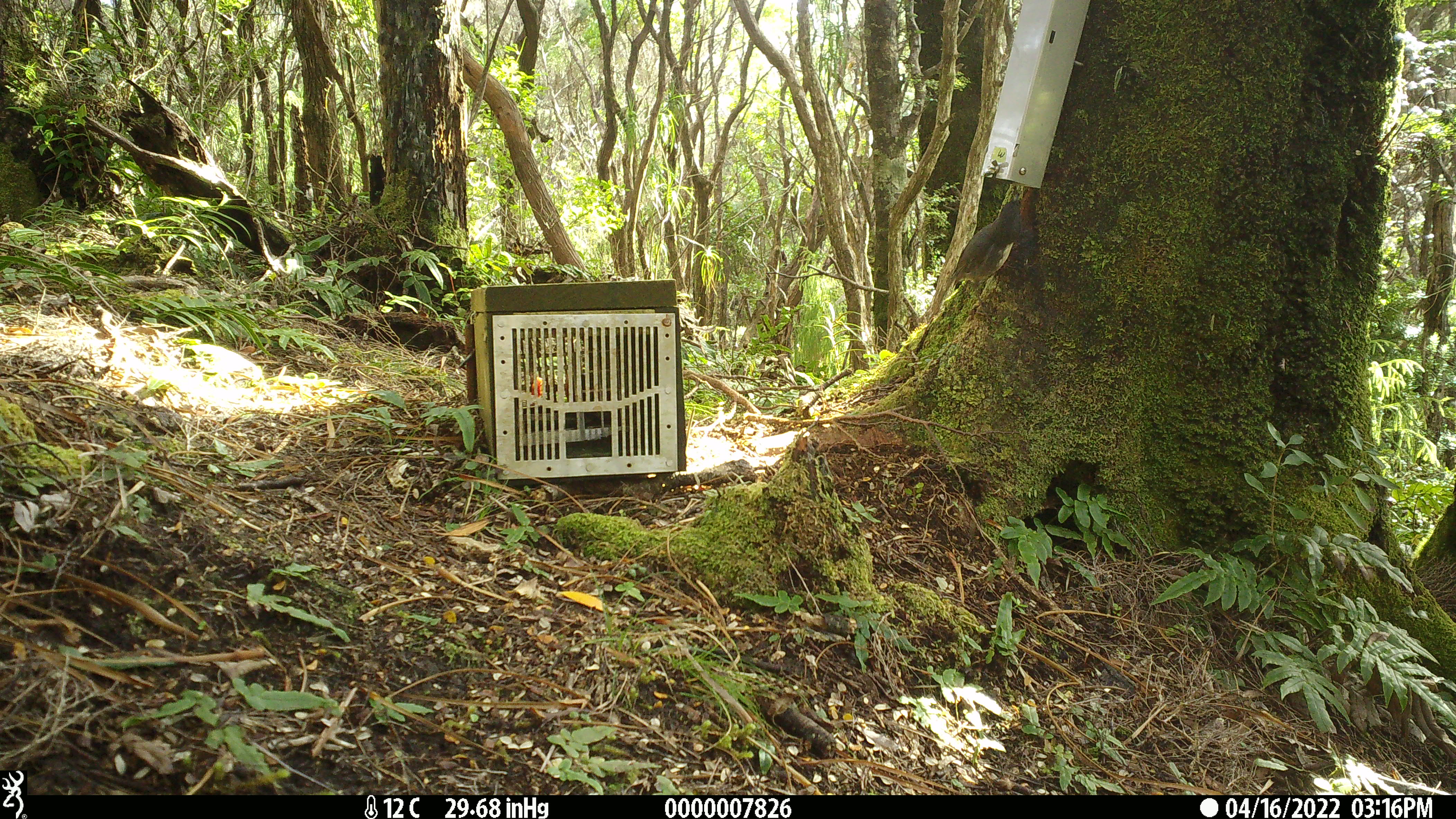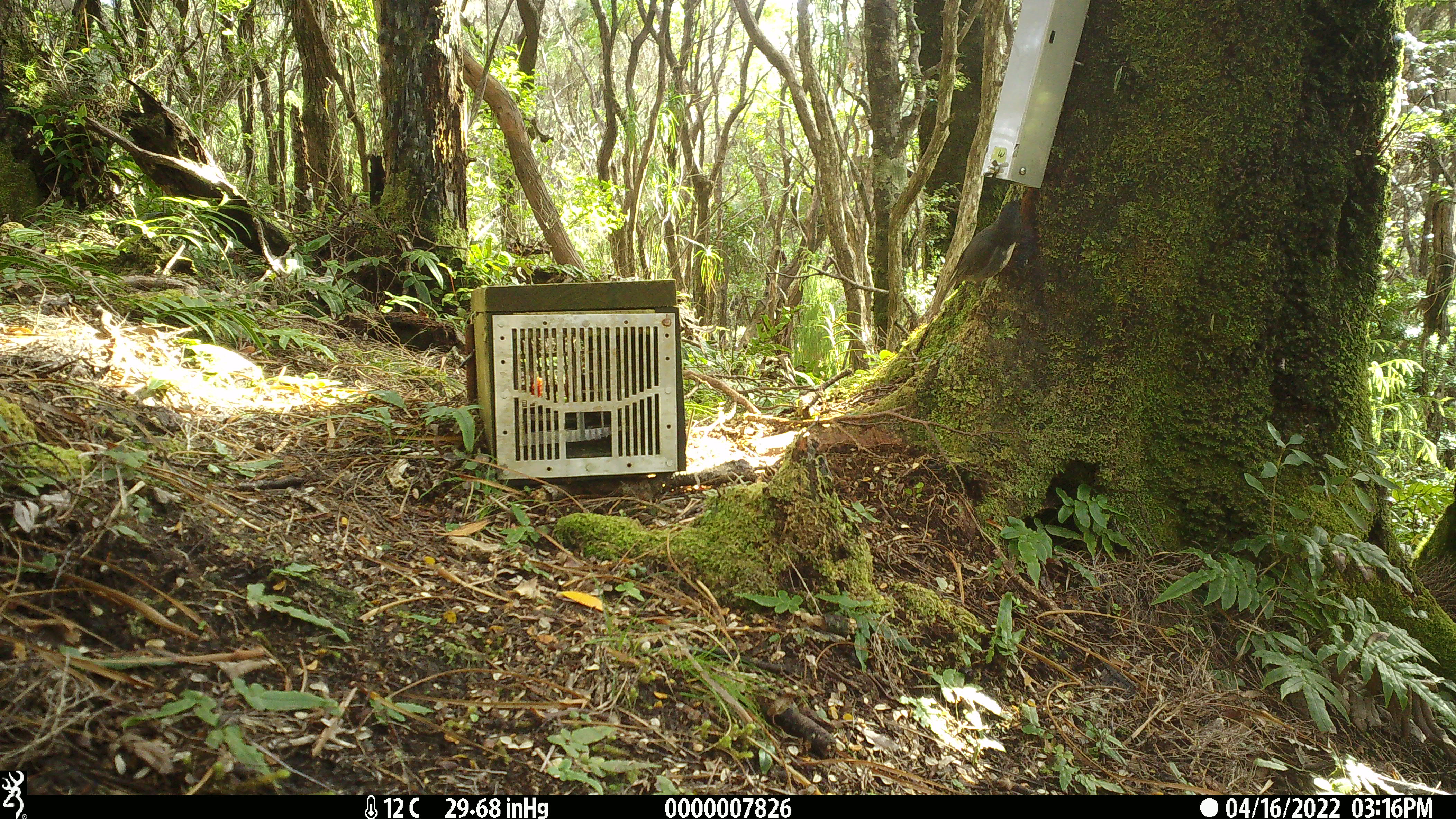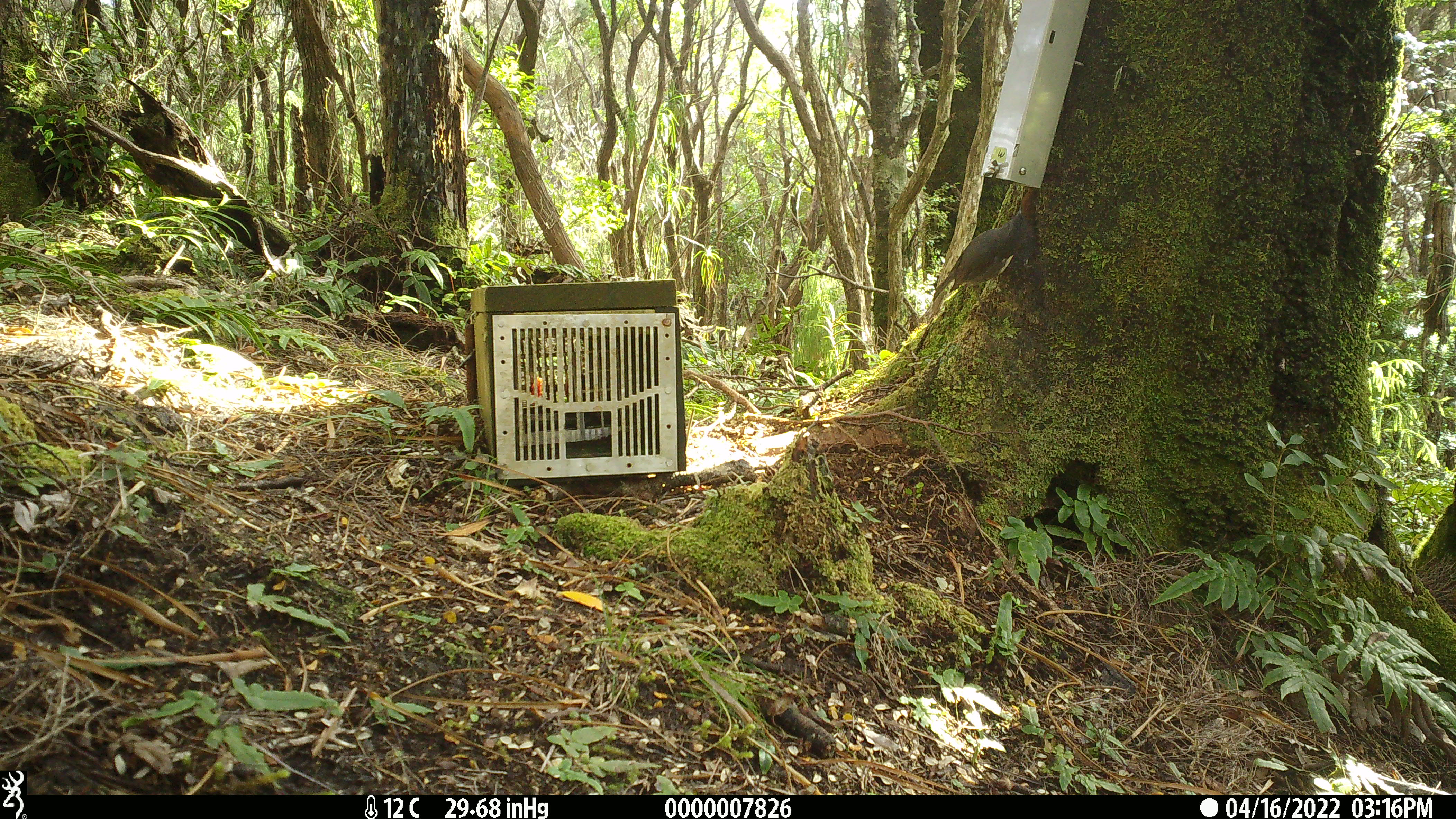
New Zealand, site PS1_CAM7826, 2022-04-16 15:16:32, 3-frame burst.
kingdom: Animalia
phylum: Chordata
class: Aves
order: Passeriformes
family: Petroicidae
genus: Petroica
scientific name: Petroica australis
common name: new zealand robin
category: robin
Robin (new zealand robin) (Petroica australis).